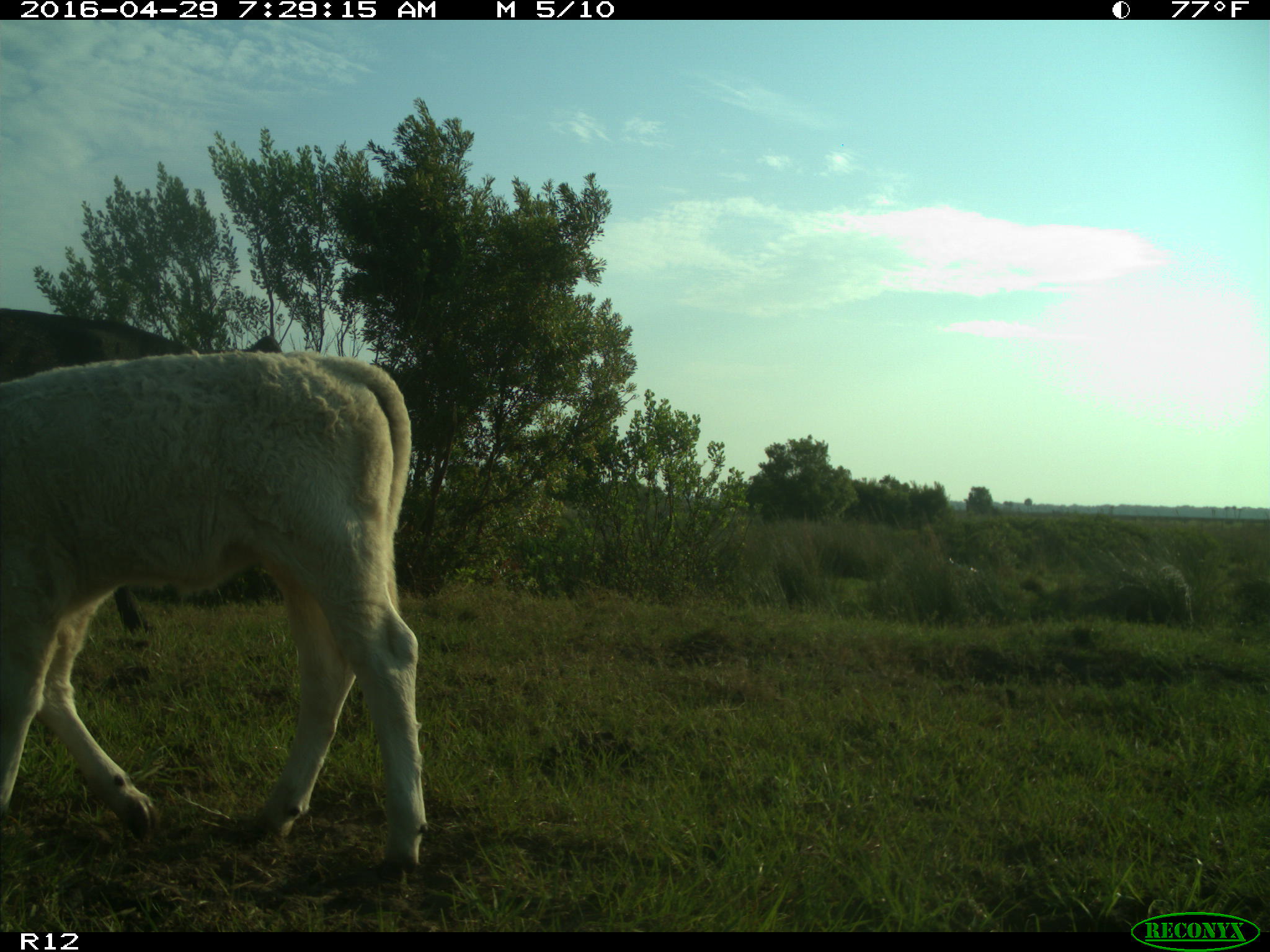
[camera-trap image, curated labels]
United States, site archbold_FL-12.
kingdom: Animalia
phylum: Chordata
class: Mammalia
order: Artiodactyla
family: Bovidae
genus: Bos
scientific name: Bos taurus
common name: domestic cow